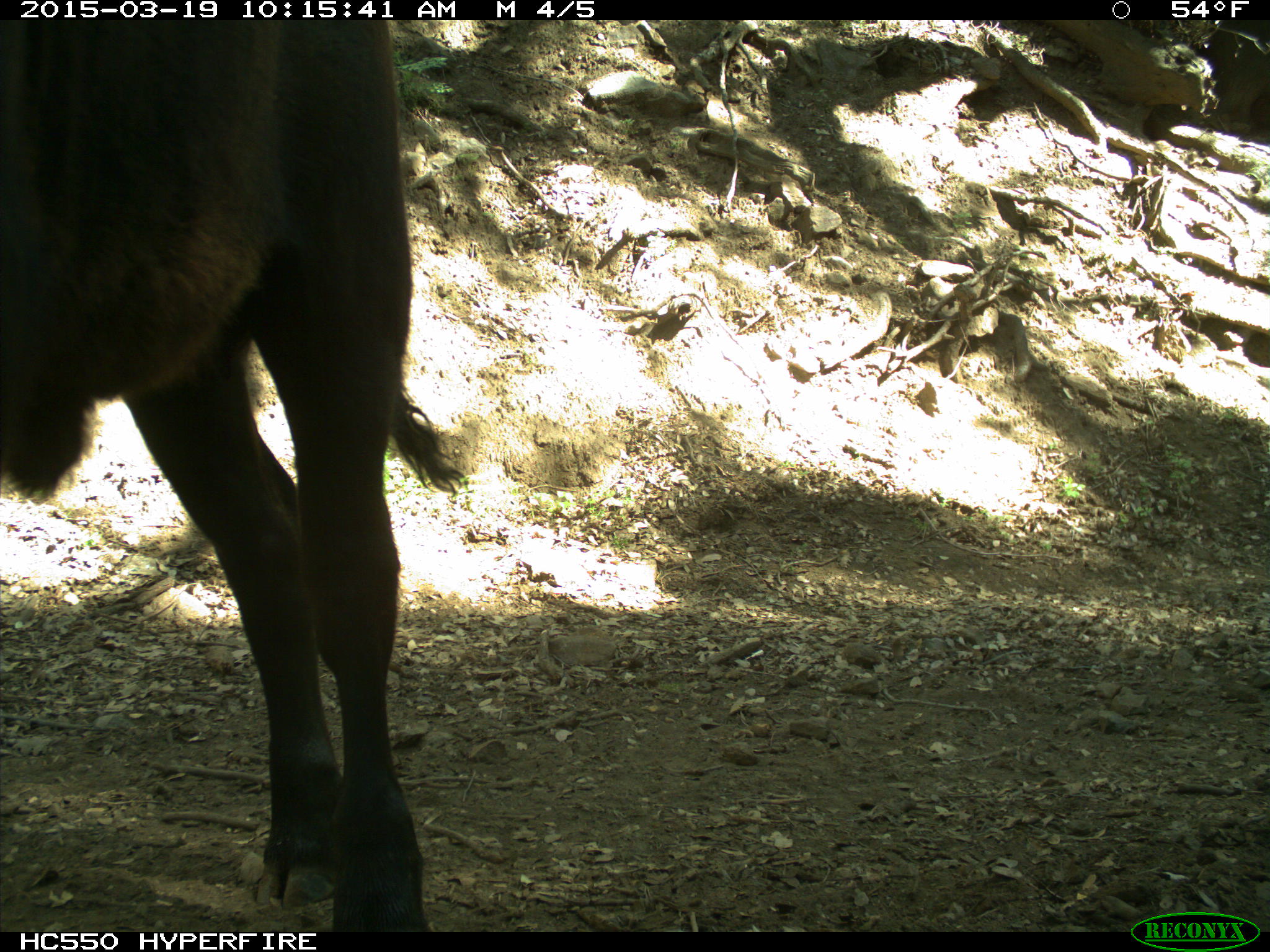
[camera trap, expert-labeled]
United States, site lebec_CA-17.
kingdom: Animalia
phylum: Chordata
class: Mammalia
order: Artiodactyla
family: Bovidae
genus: Bos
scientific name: Bos taurus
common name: domestic cow